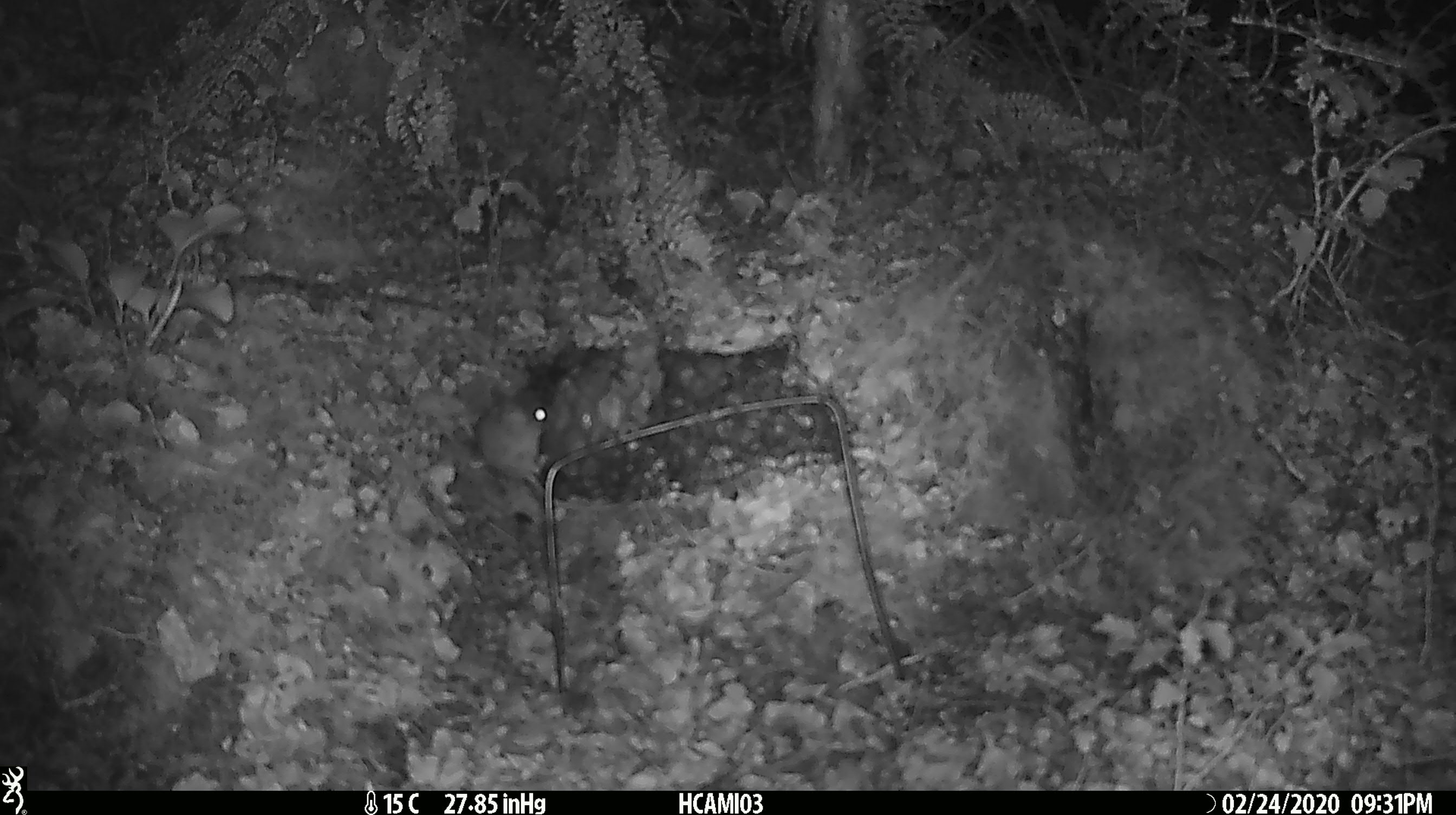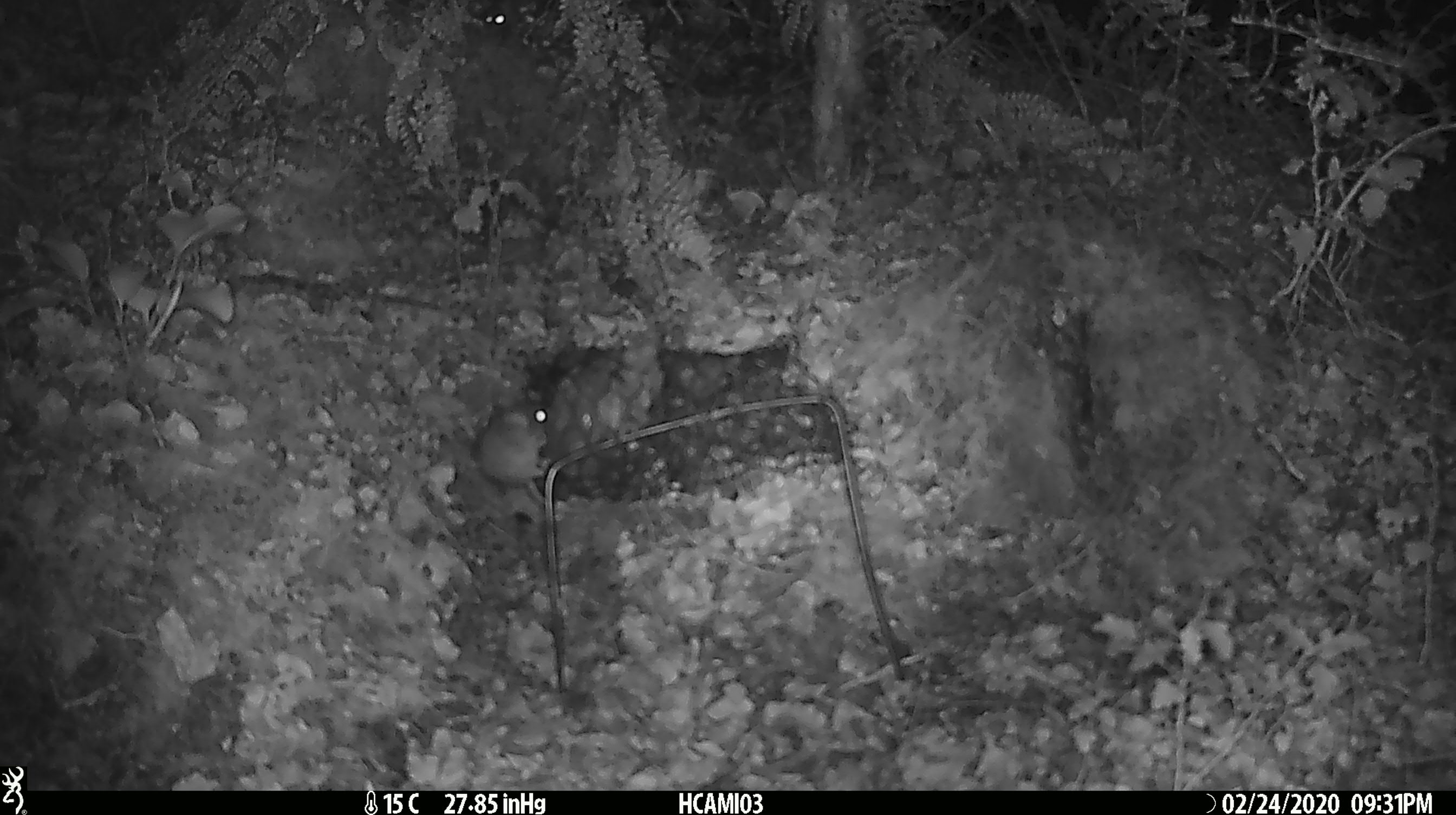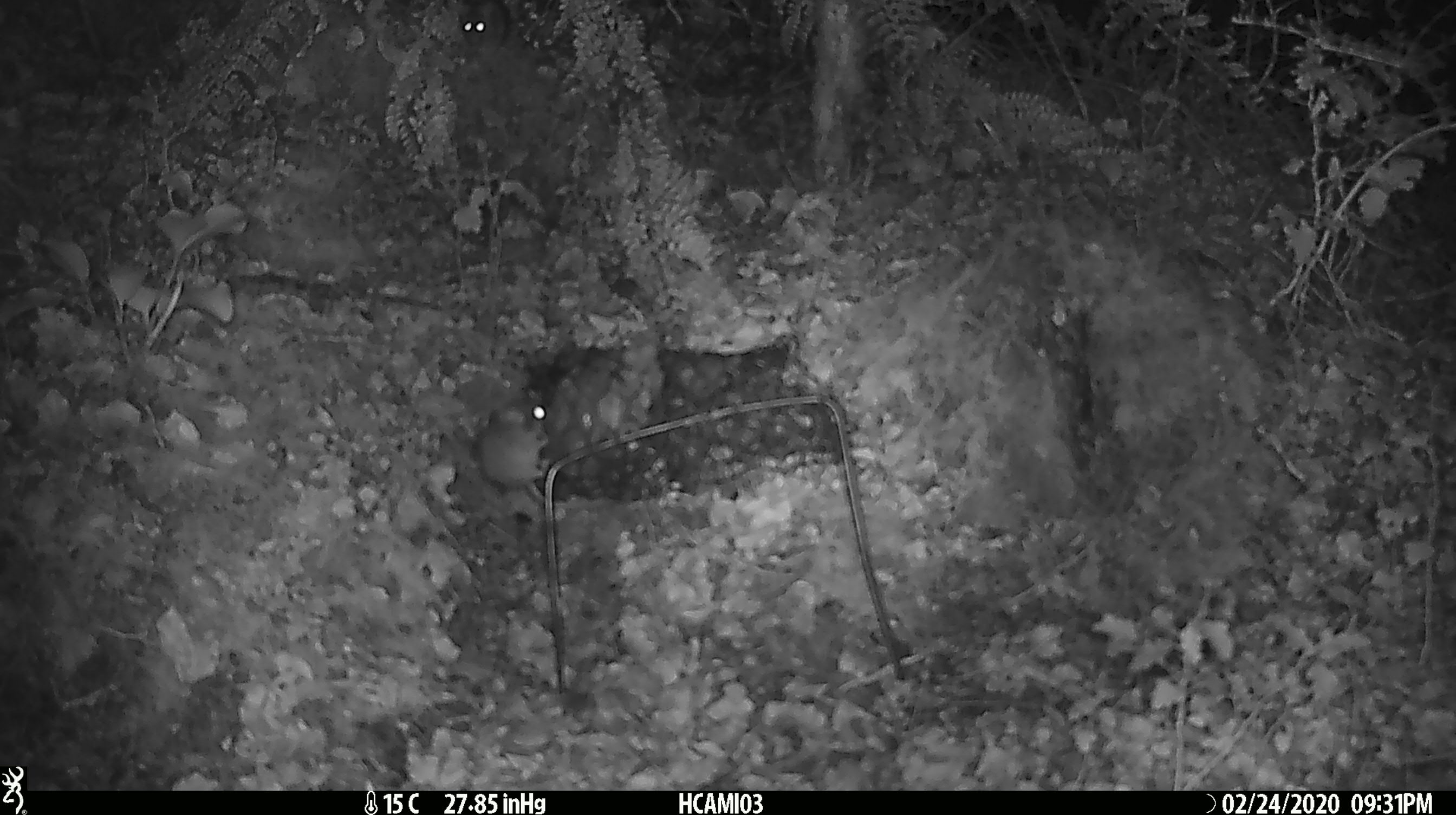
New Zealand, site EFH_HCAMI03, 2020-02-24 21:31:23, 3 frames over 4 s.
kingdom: Animalia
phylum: Chordata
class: Mammalia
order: Rodentia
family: Muridae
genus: Mus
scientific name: Mus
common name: mouse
Mouse (Mus).